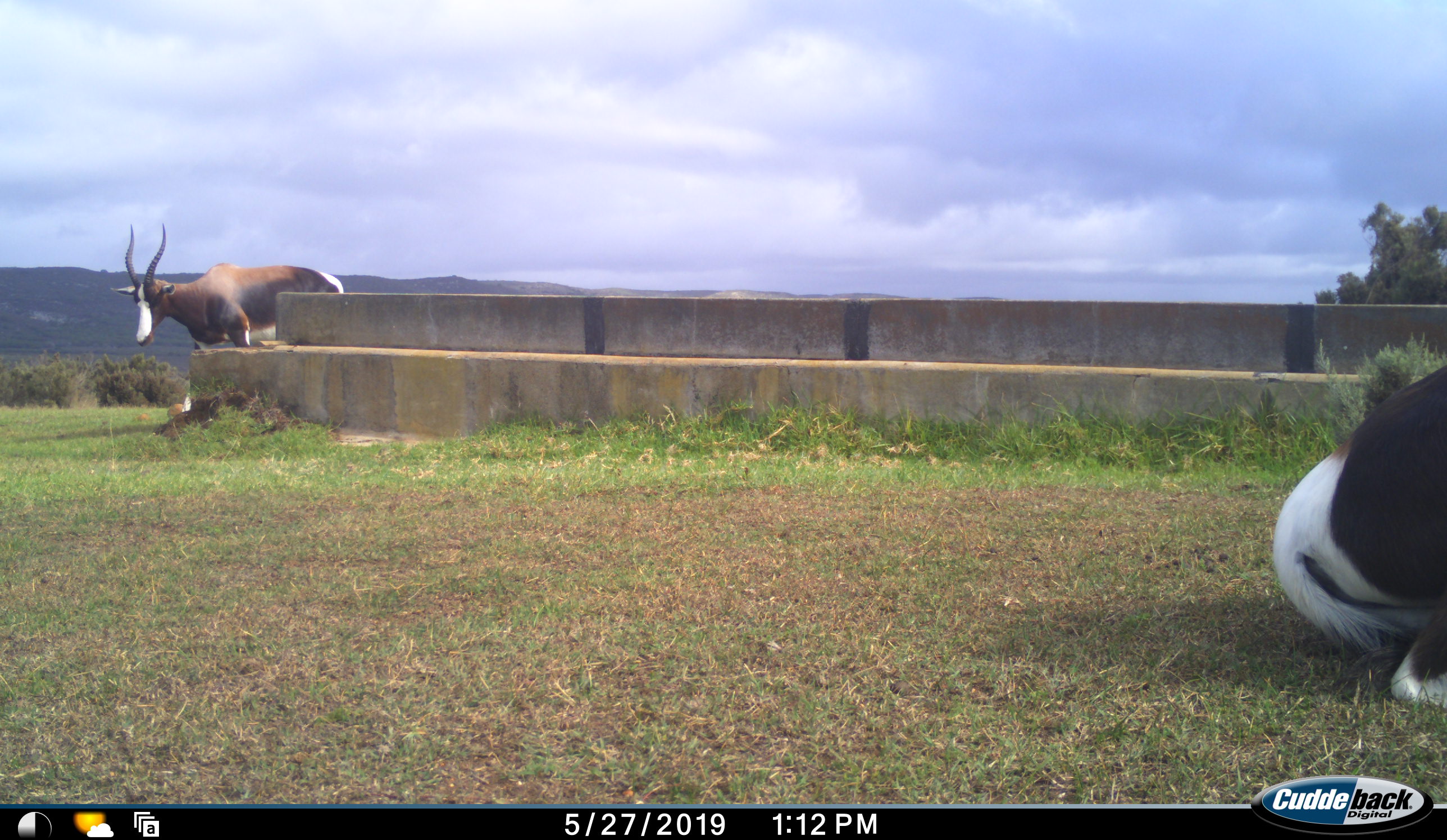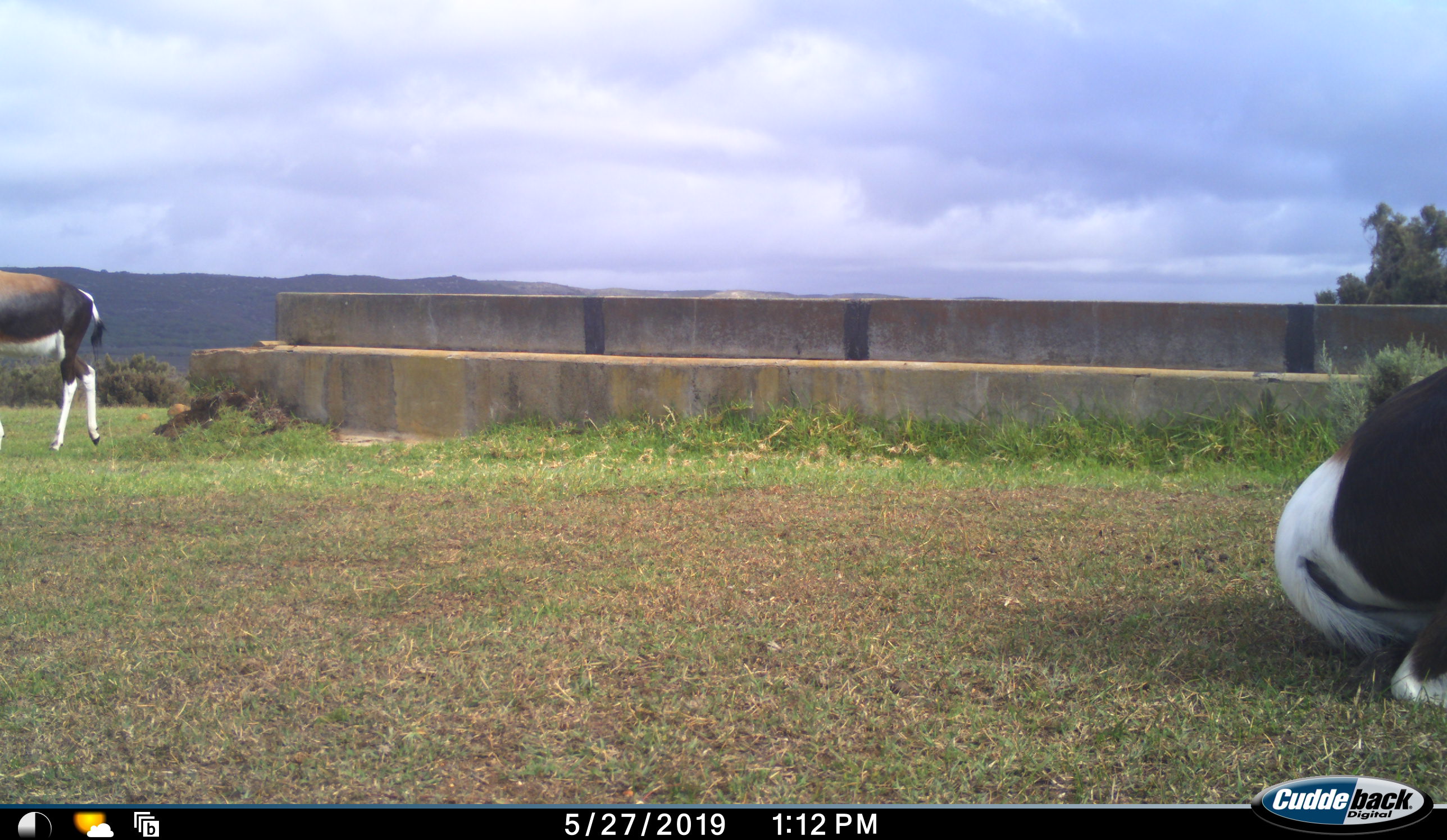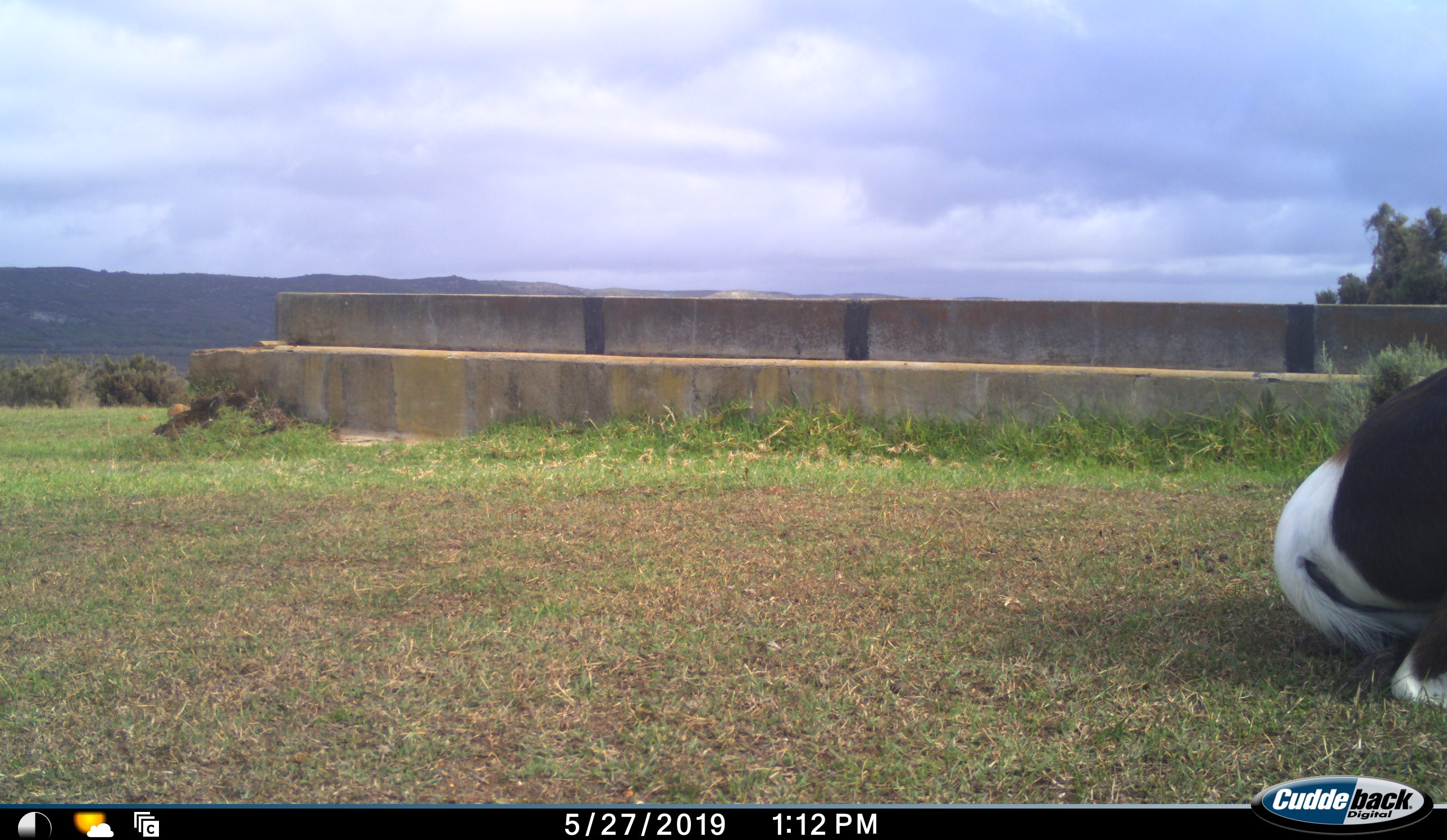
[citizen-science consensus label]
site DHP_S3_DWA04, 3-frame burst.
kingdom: Animalia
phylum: Chordata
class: Mammalia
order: Artiodactyla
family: Bovidae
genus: Damaliscus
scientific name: Damaliscus pygargus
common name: bontebok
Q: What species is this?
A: Bontebok (Damaliscus pygargus).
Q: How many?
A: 2.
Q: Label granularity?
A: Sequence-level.